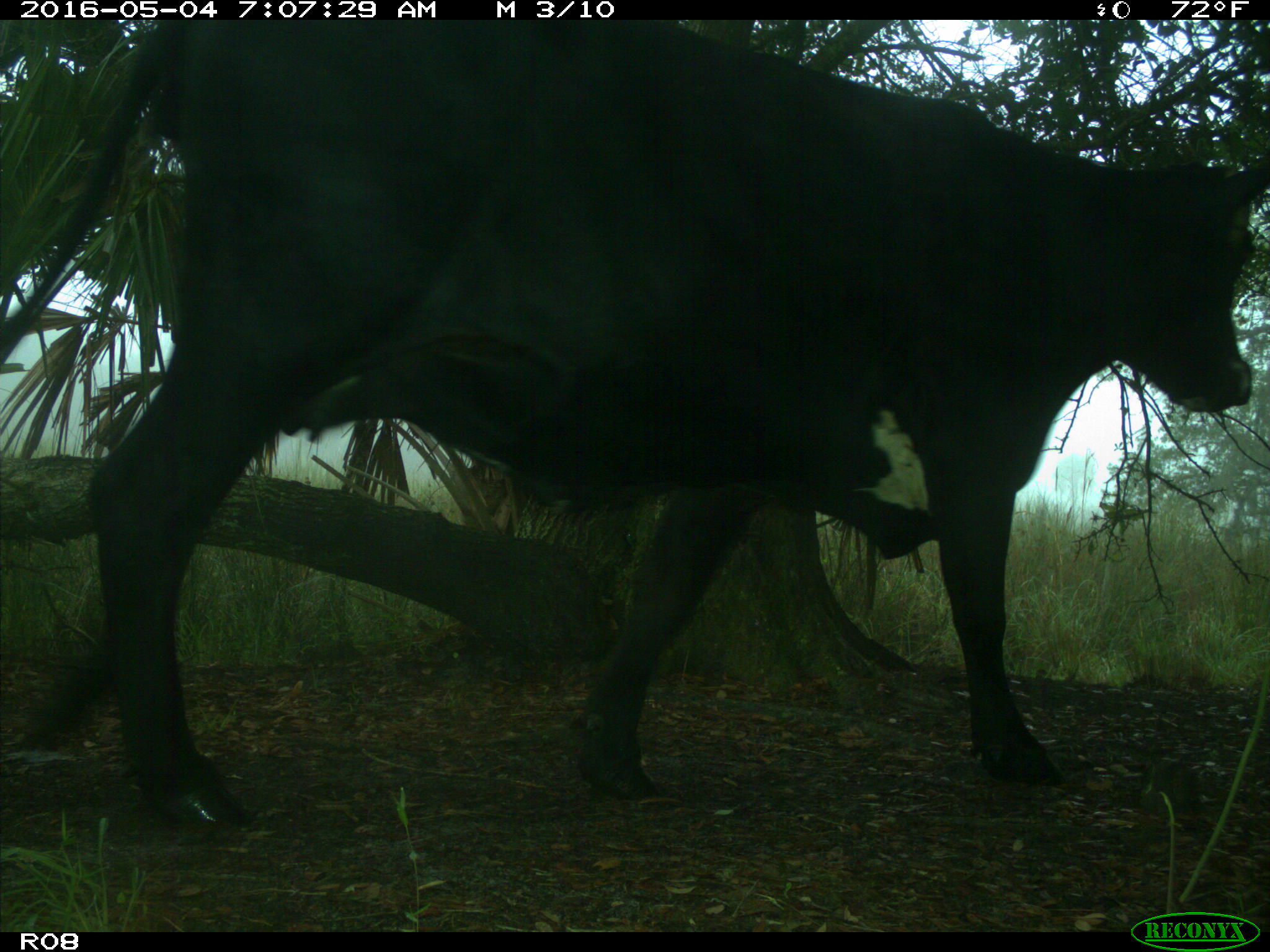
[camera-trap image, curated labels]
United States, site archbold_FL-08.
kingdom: Animalia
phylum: Chordata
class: Mammalia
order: Artiodactyla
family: Bovidae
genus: Bos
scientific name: Bos taurus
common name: domestic cow